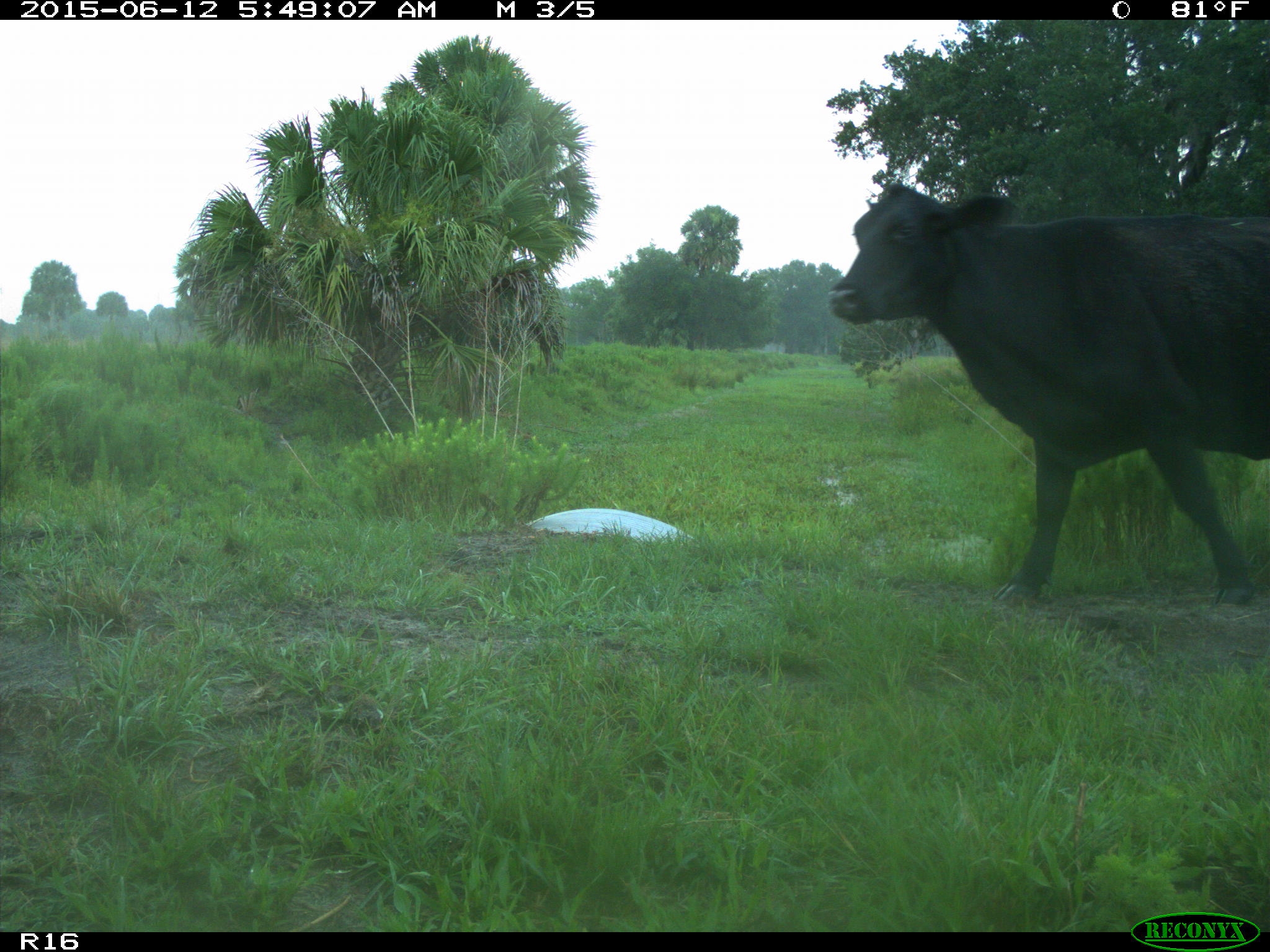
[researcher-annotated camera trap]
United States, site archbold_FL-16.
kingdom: Animalia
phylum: Chordata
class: Mammalia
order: Artiodactyla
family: Bovidae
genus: Bos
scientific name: Bos taurus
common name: domestic cow